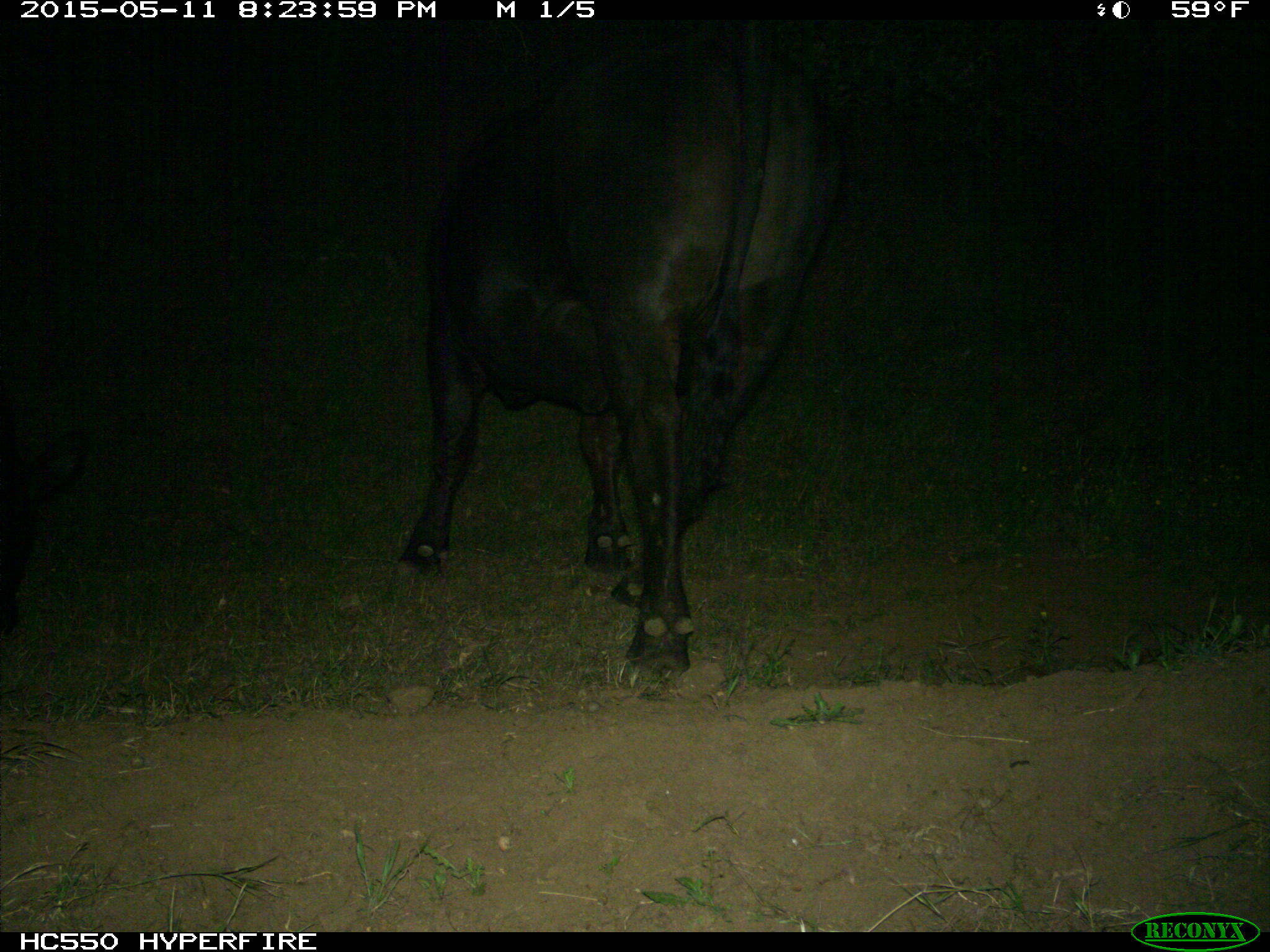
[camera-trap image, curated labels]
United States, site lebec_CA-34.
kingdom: Animalia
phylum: Chordata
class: Mammalia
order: Artiodactyla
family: Bovidae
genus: Bos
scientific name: Bos taurus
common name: domestic cow